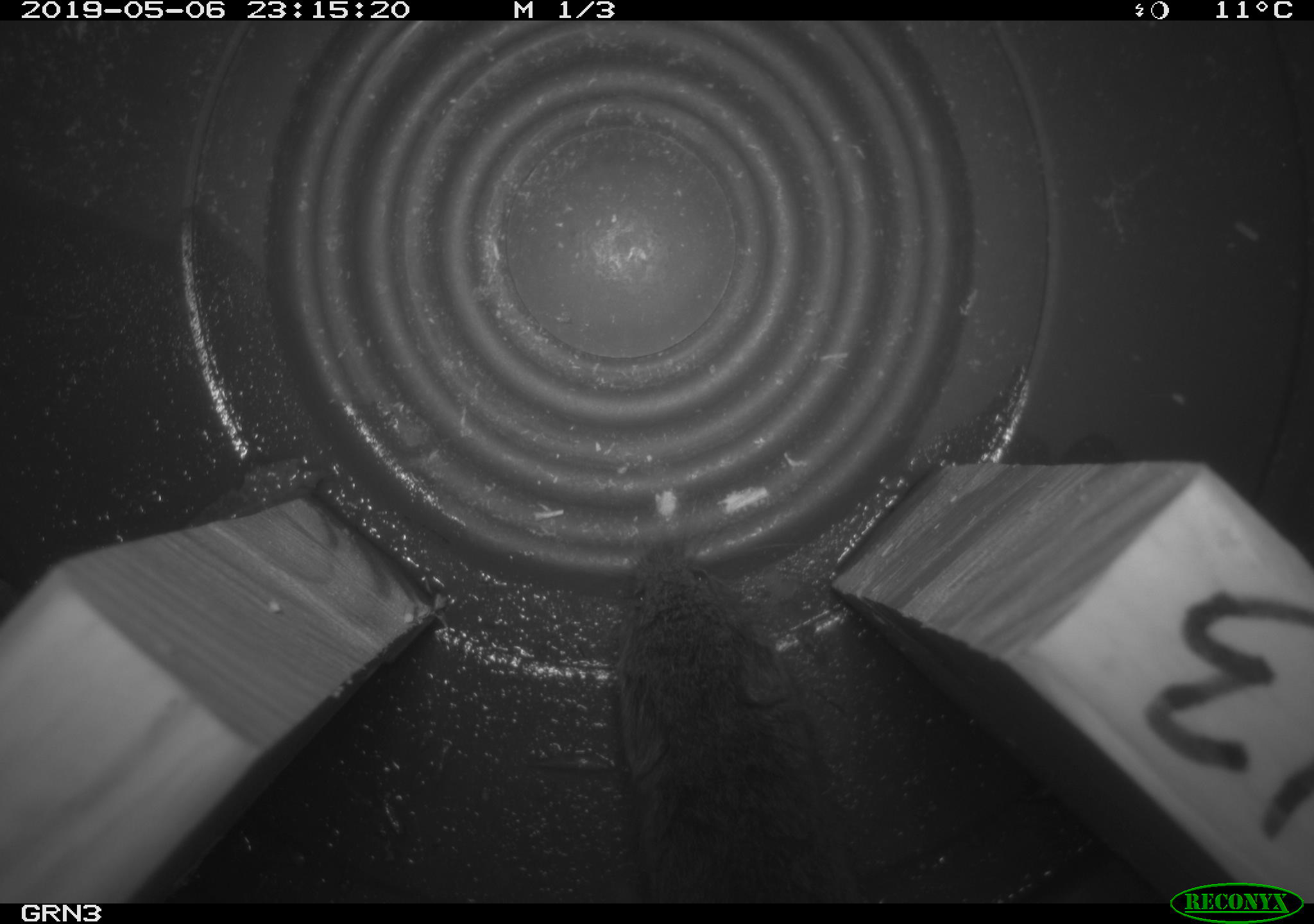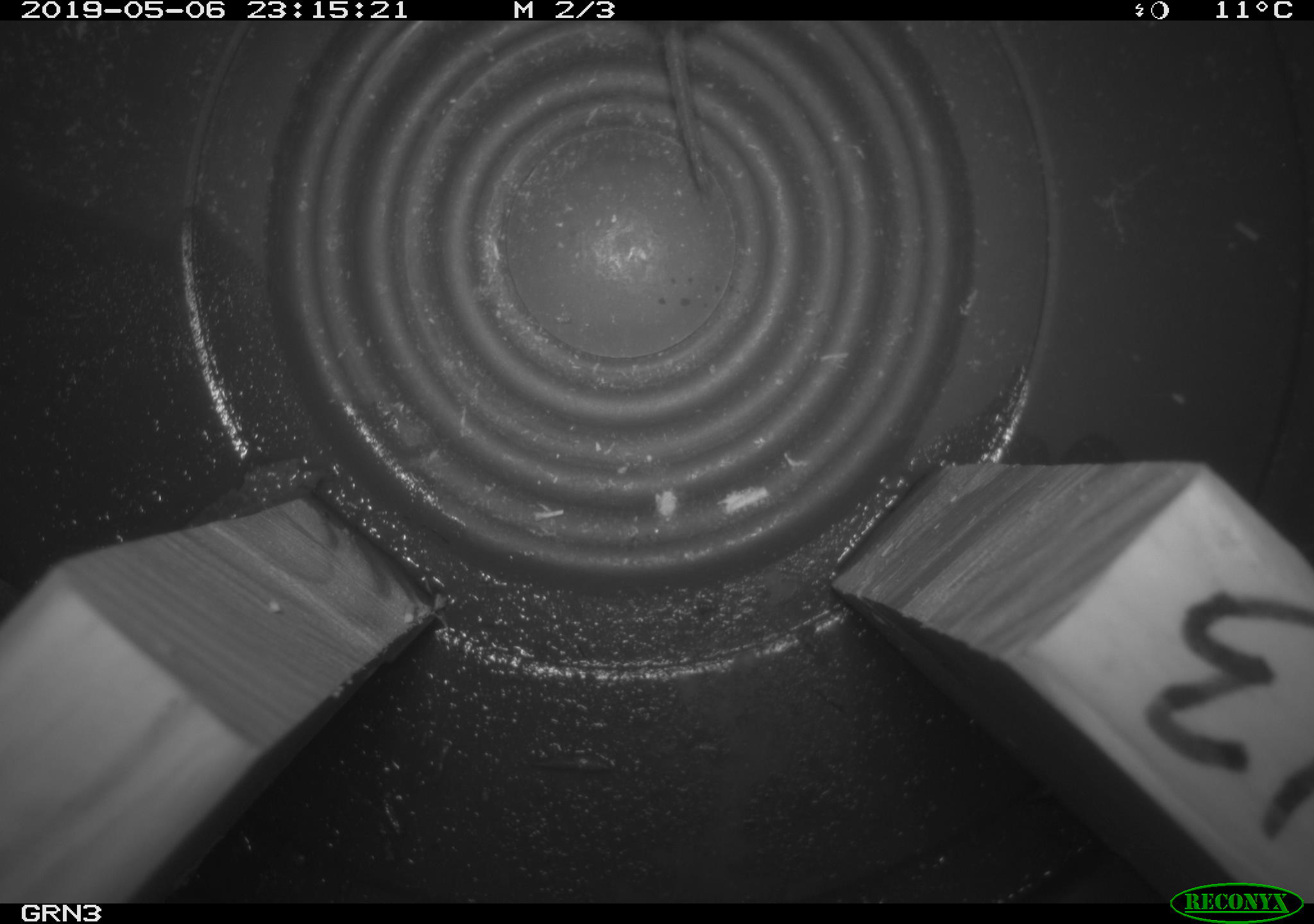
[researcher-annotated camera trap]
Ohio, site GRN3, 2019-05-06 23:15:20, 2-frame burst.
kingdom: Animalia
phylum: Chordata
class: Mammalia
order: Rodentia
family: Cricetidae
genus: Microtus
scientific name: Microtus pennsylvanicus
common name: meadow vole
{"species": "meadow vole (Microtus pennsylvanicus)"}